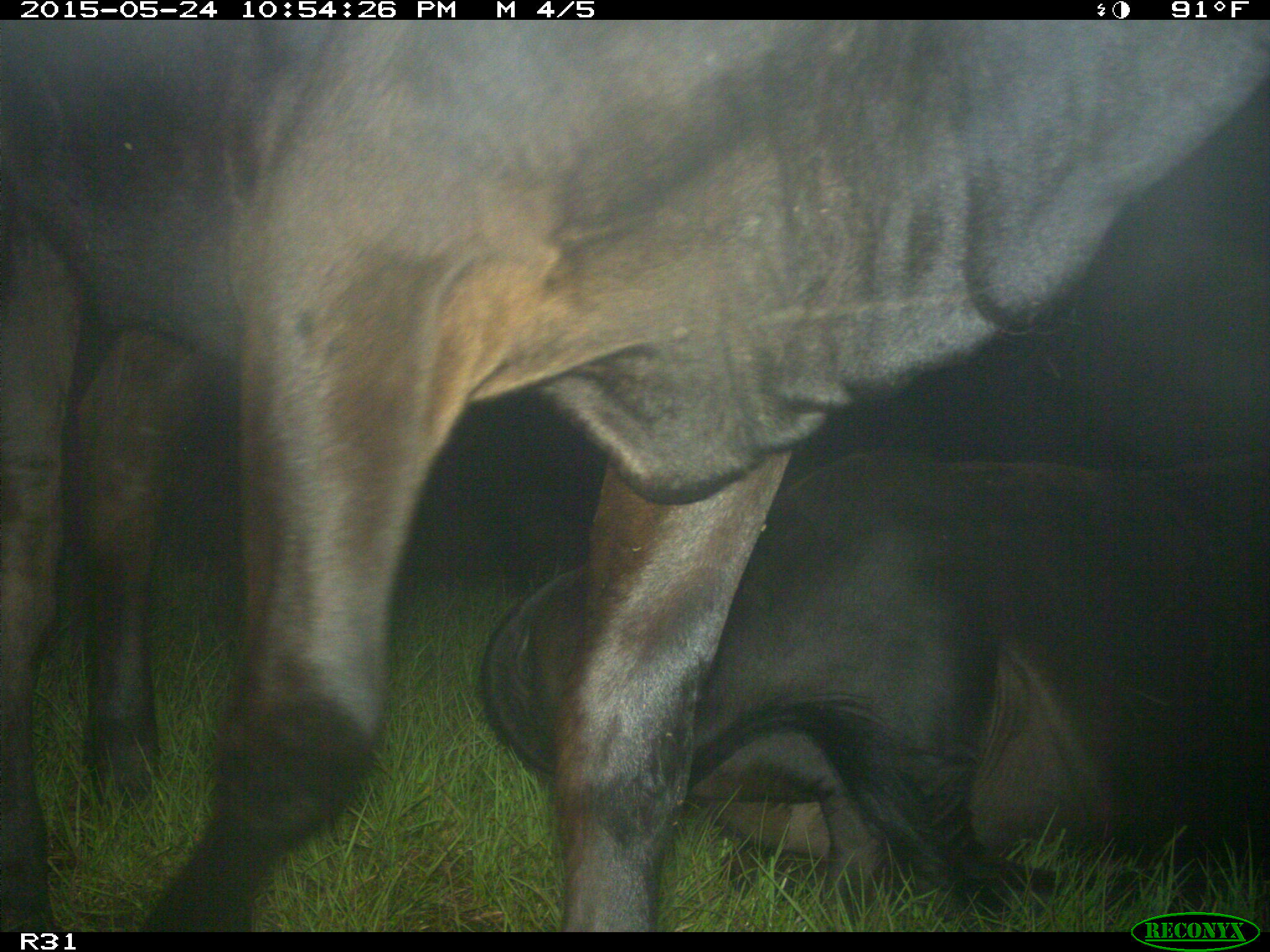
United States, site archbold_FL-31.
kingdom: Animalia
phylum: Chordata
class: Mammalia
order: Artiodactyla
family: Bovidae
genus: Bos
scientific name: Bos taurus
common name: domestic cow